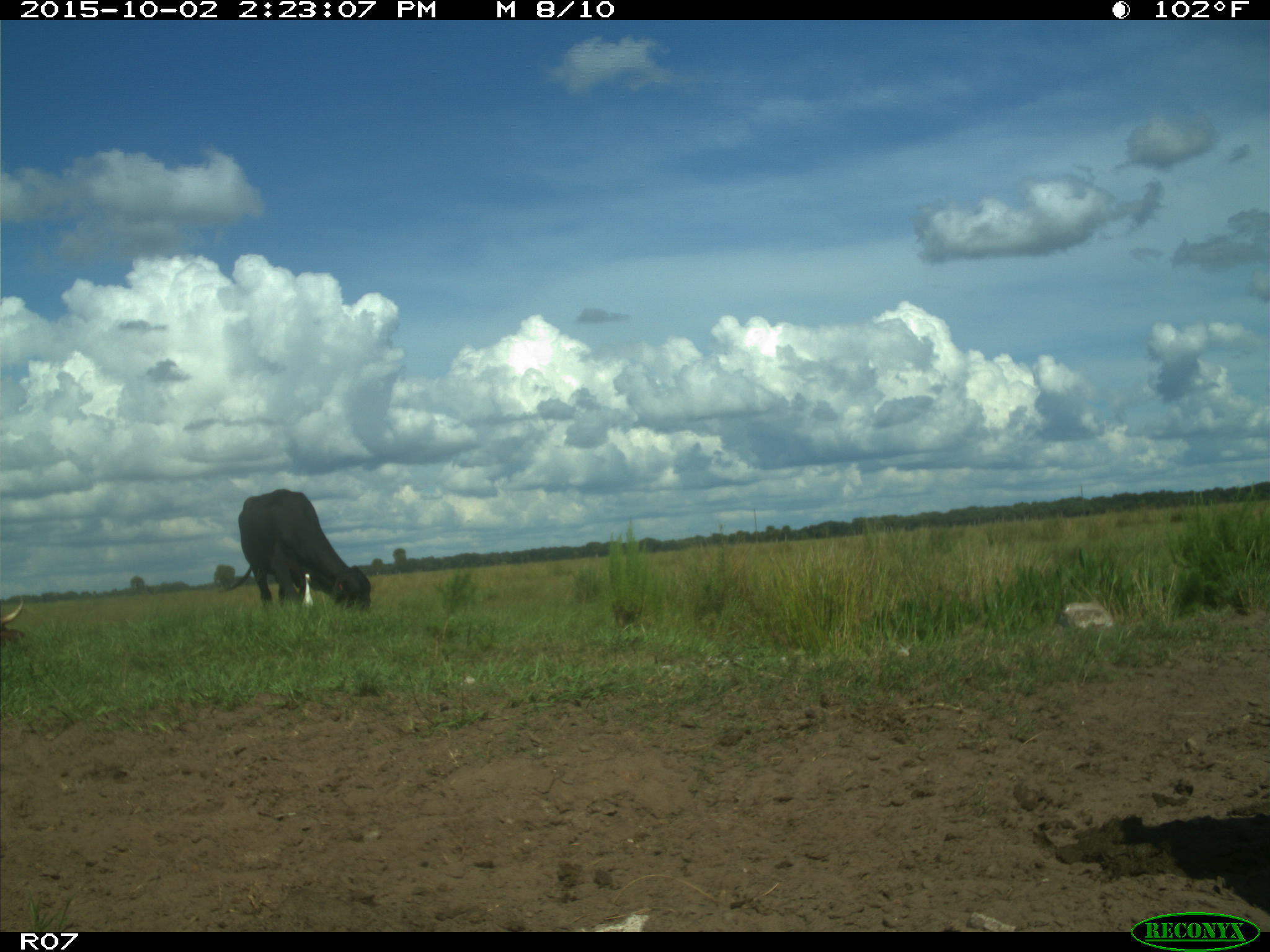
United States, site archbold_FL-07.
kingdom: Animalia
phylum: Chordata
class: Mammalia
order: Artiodactyla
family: Bovidae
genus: Bos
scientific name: Bos taurus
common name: domestic cow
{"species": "Bos taurus (domestic cow)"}